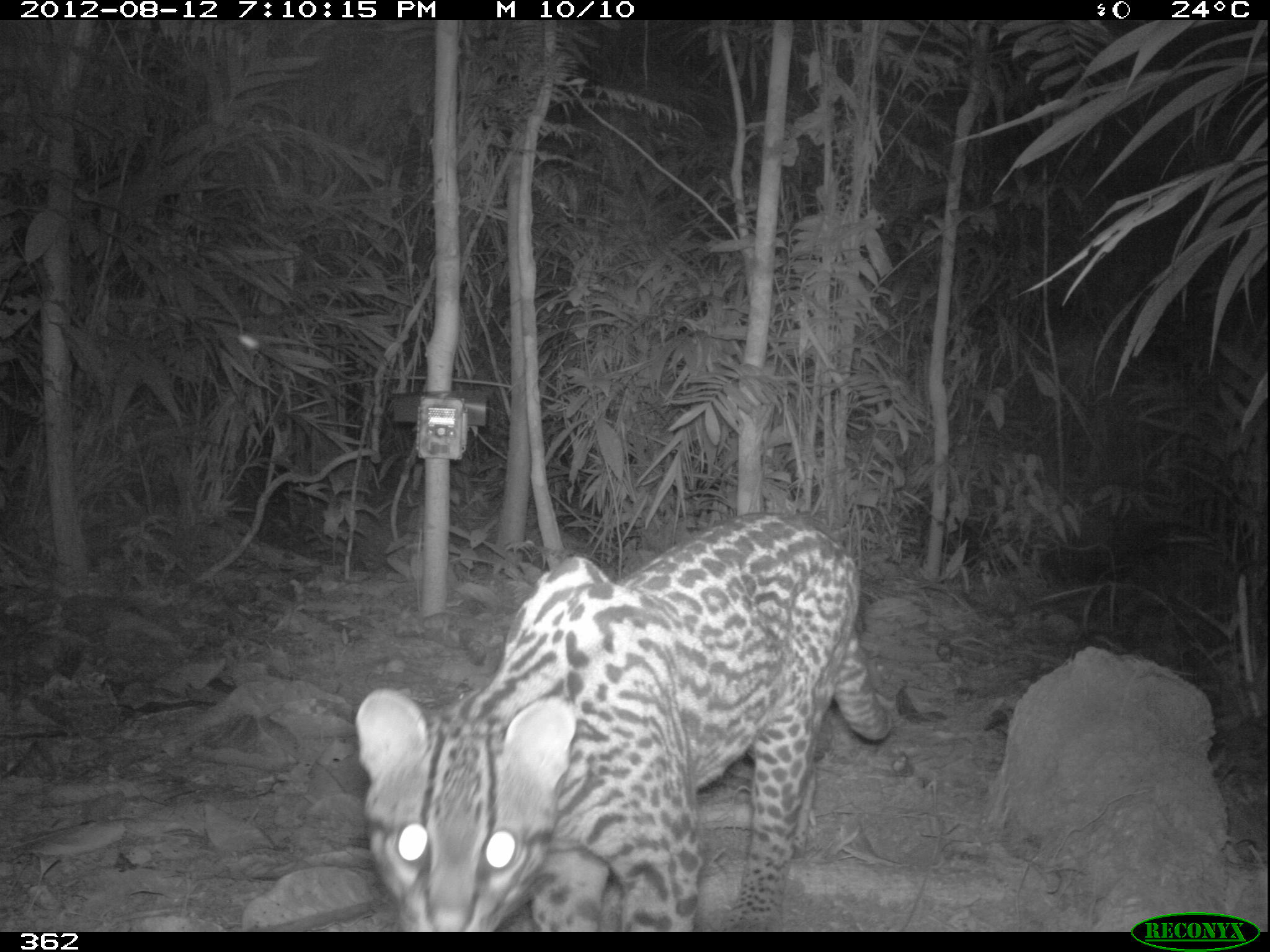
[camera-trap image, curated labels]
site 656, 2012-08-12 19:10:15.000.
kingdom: Animalia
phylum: Chordata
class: Mammalia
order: Carnivora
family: Felidae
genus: Leopardus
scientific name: Leopardus pardalis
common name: ocelot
Leopardus pardalis (ocelot).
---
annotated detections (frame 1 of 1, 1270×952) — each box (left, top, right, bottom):
leopardus pardalis: (352, 512, 900, 931)